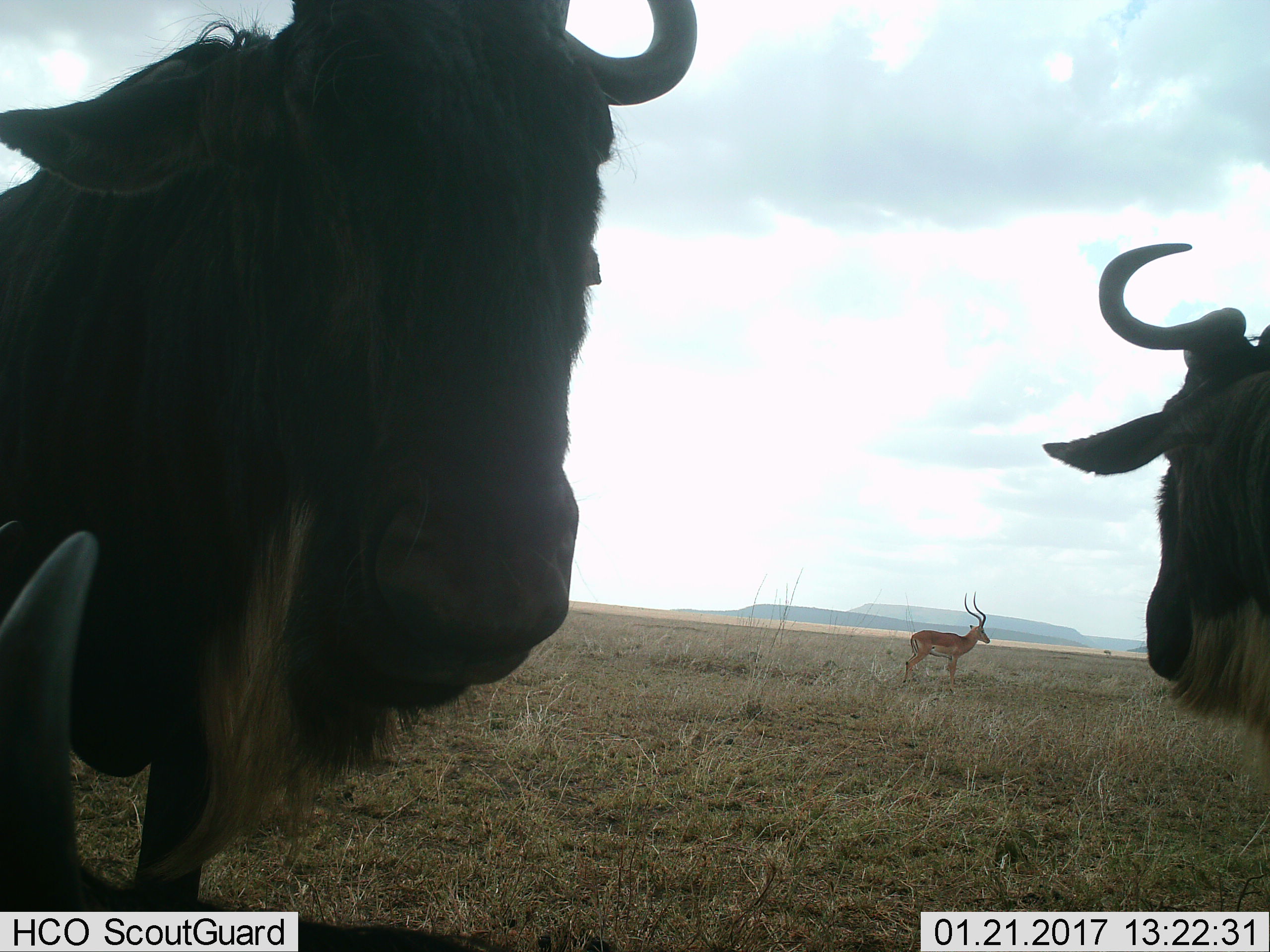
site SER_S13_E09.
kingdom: Animalia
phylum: Chordata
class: Mammalia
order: Artiodactyla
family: Bovidae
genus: Aepyceros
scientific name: Aepyceros melampus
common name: impala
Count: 1.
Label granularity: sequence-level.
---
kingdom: Animalia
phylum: Chordata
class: Mammalia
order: Artiodactyla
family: Bovidae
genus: Connochaetes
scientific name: Connochaetes taurinus taurinus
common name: blue wildebeest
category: wildebeestblue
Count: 3.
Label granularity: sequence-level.